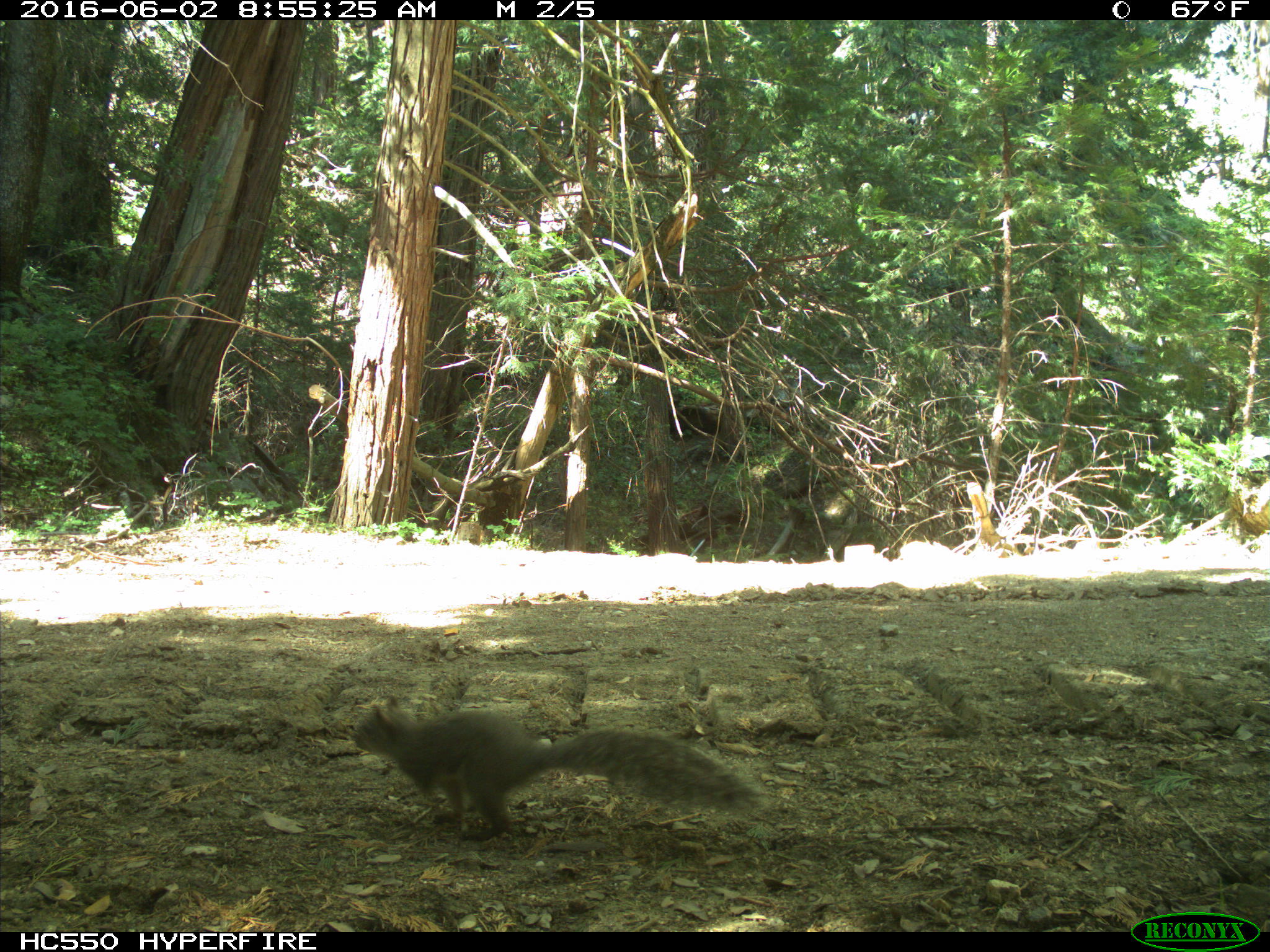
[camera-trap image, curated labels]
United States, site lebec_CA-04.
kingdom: Animalia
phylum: Chordata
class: Mammalia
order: Rodentia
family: Sciuridae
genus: Sciurus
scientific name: Sciurus carolinensis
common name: eastern gray squirrel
Sciurus carolinensis (eastern gray squirrel).